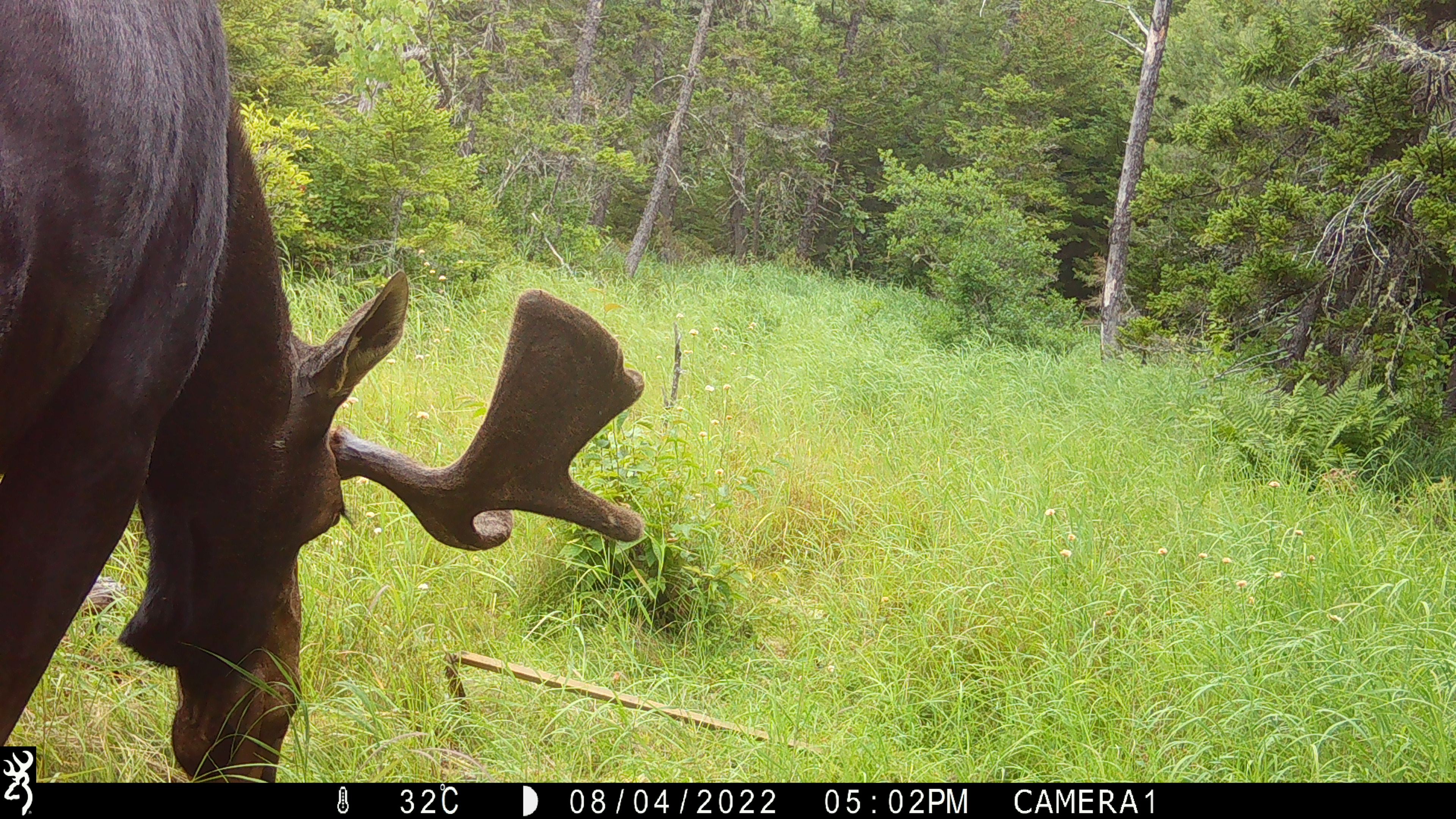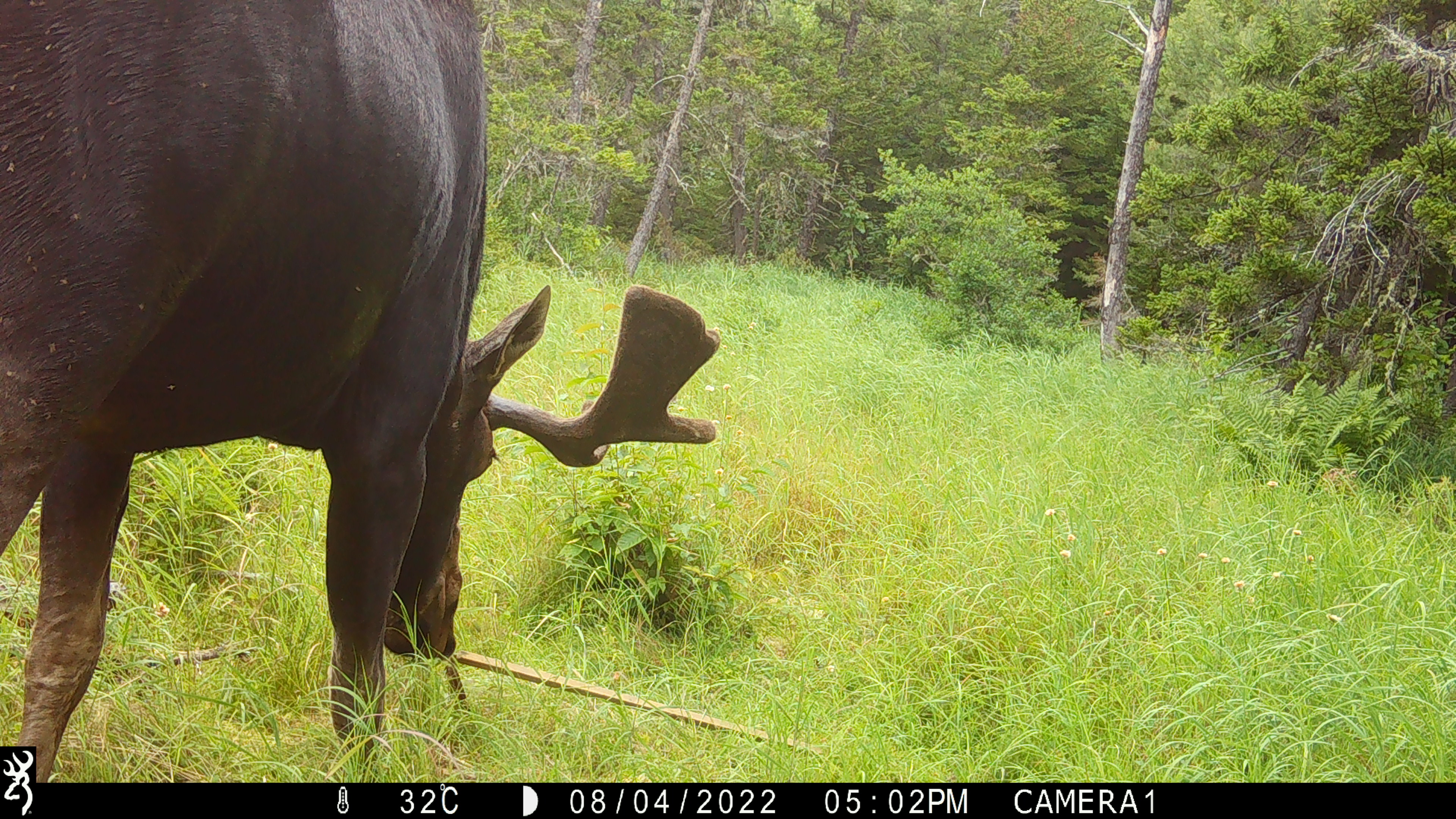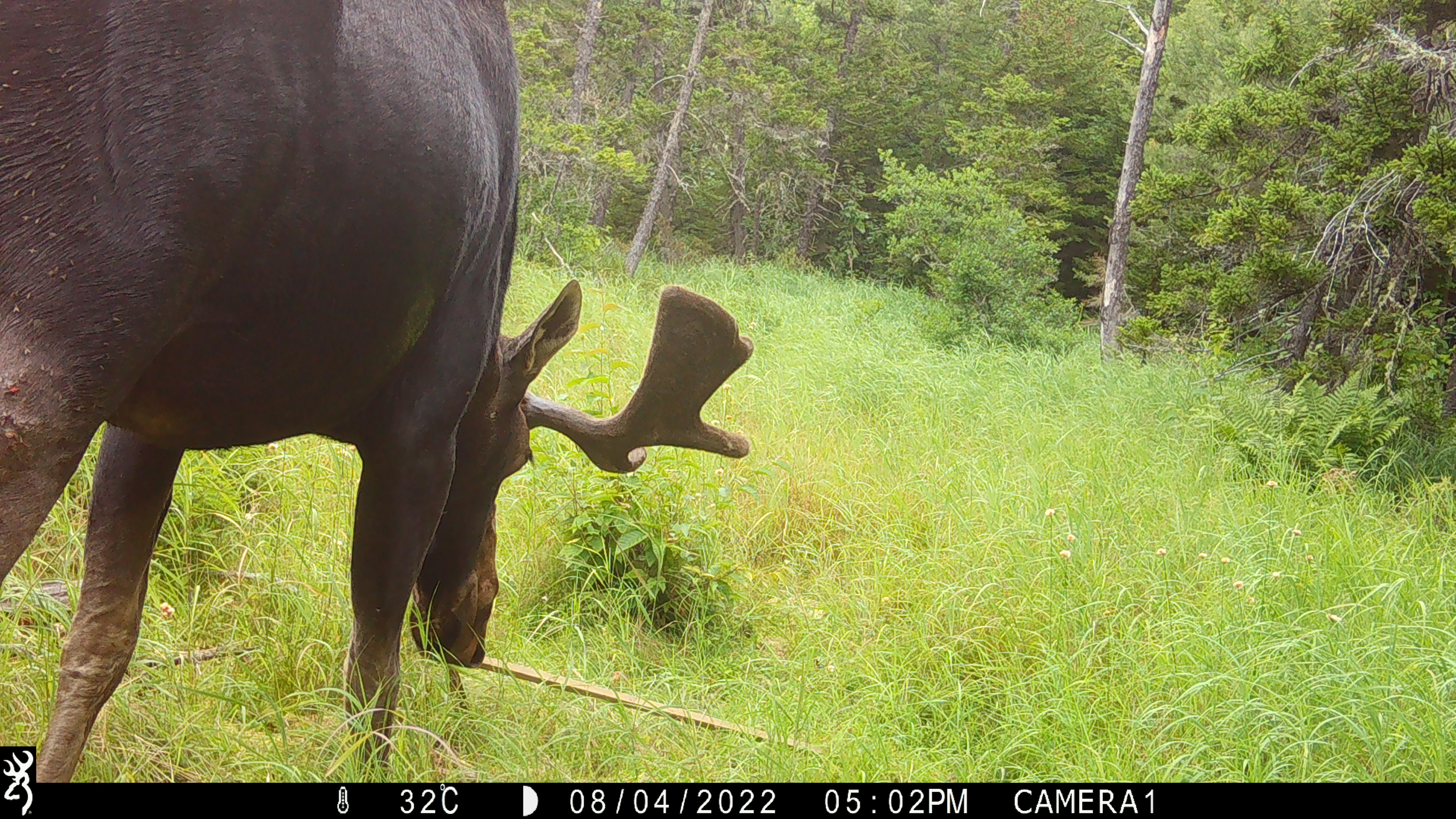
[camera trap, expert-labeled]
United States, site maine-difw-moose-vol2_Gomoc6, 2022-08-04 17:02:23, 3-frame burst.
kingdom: Animalia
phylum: Chordata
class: Mammalia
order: Artiodactyla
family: Cervidae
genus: Alces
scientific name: Alces alces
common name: moose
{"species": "moose (Alces alces)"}